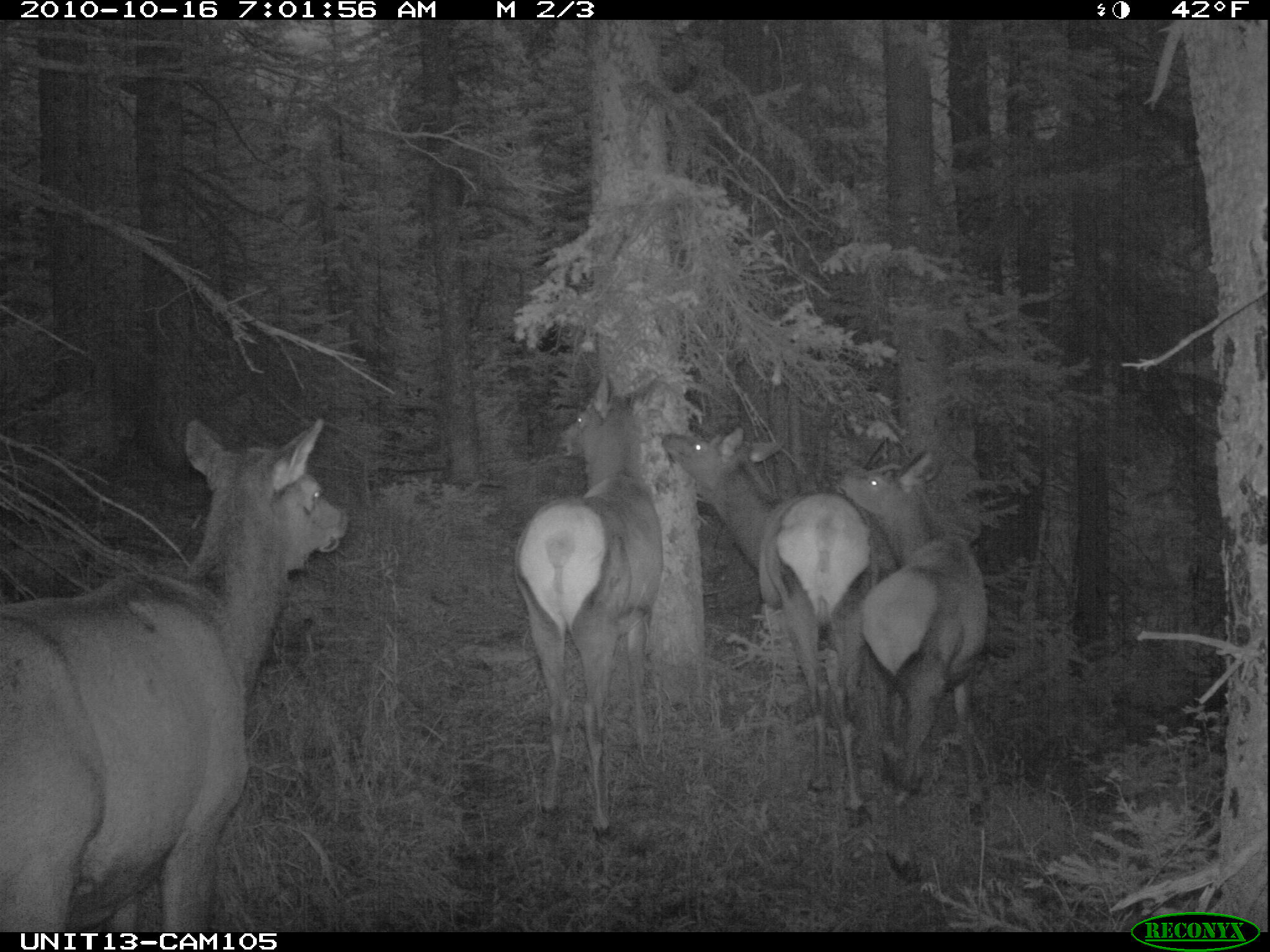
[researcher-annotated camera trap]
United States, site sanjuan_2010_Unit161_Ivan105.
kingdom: Animalia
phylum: Chordata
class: Mammalia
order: Artiodactyla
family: Cervidae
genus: Cervus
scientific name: Cervus elaphus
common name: red deer